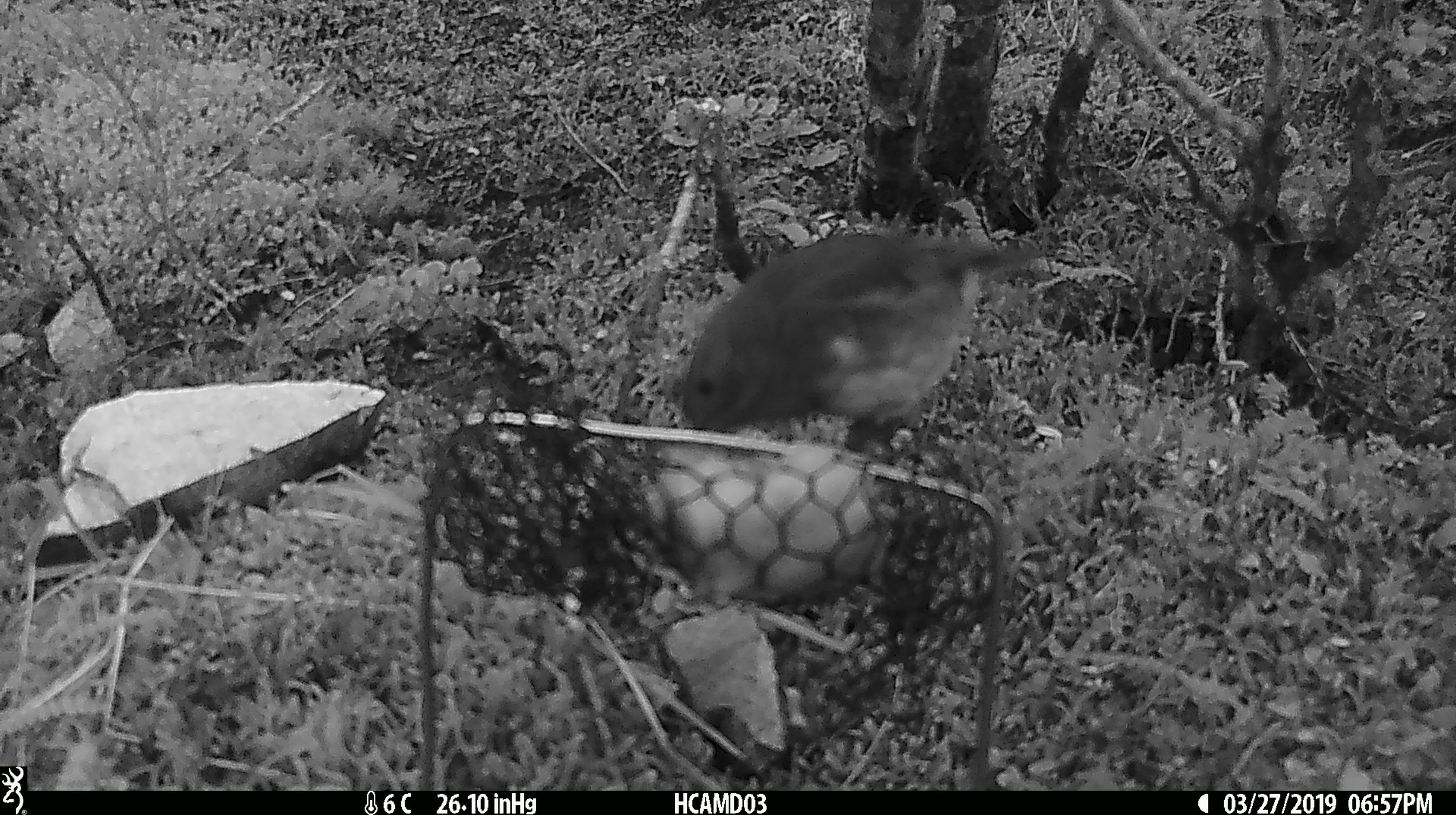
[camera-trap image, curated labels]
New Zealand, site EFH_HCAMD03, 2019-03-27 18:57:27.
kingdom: Animalia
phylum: Chordata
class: Aves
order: Passeriformes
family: Petroicidae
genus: Petroica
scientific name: Petroica australis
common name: new zealand robin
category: robin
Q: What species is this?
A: Robin (new zealand robin) (Petroica australis).